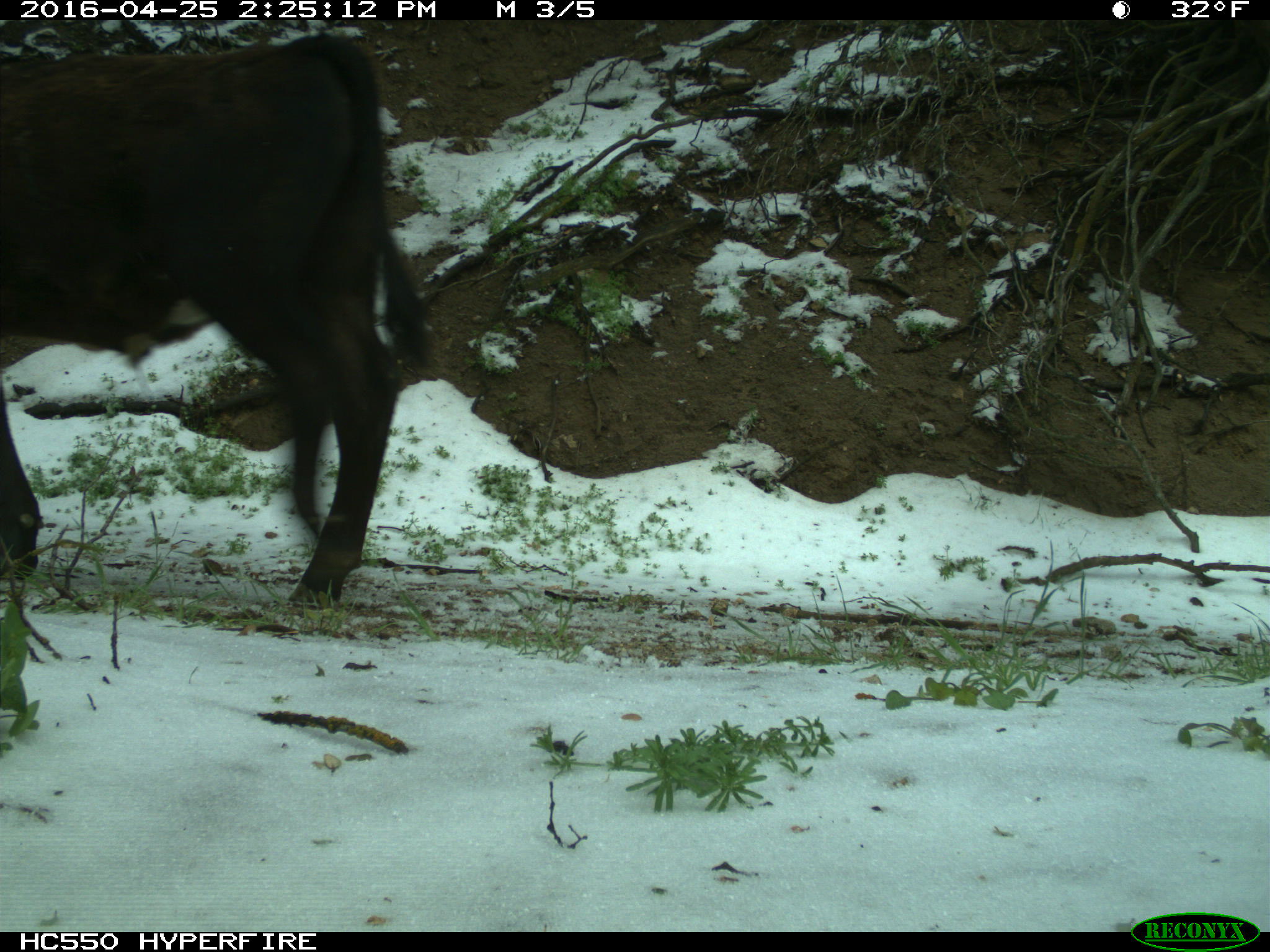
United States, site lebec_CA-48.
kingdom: Animalia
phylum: Chordata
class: Mammalia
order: Artiodactyla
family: Bovidae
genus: Bos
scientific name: Bos taurus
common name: domestic cow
Bos taurus (domestic cow).